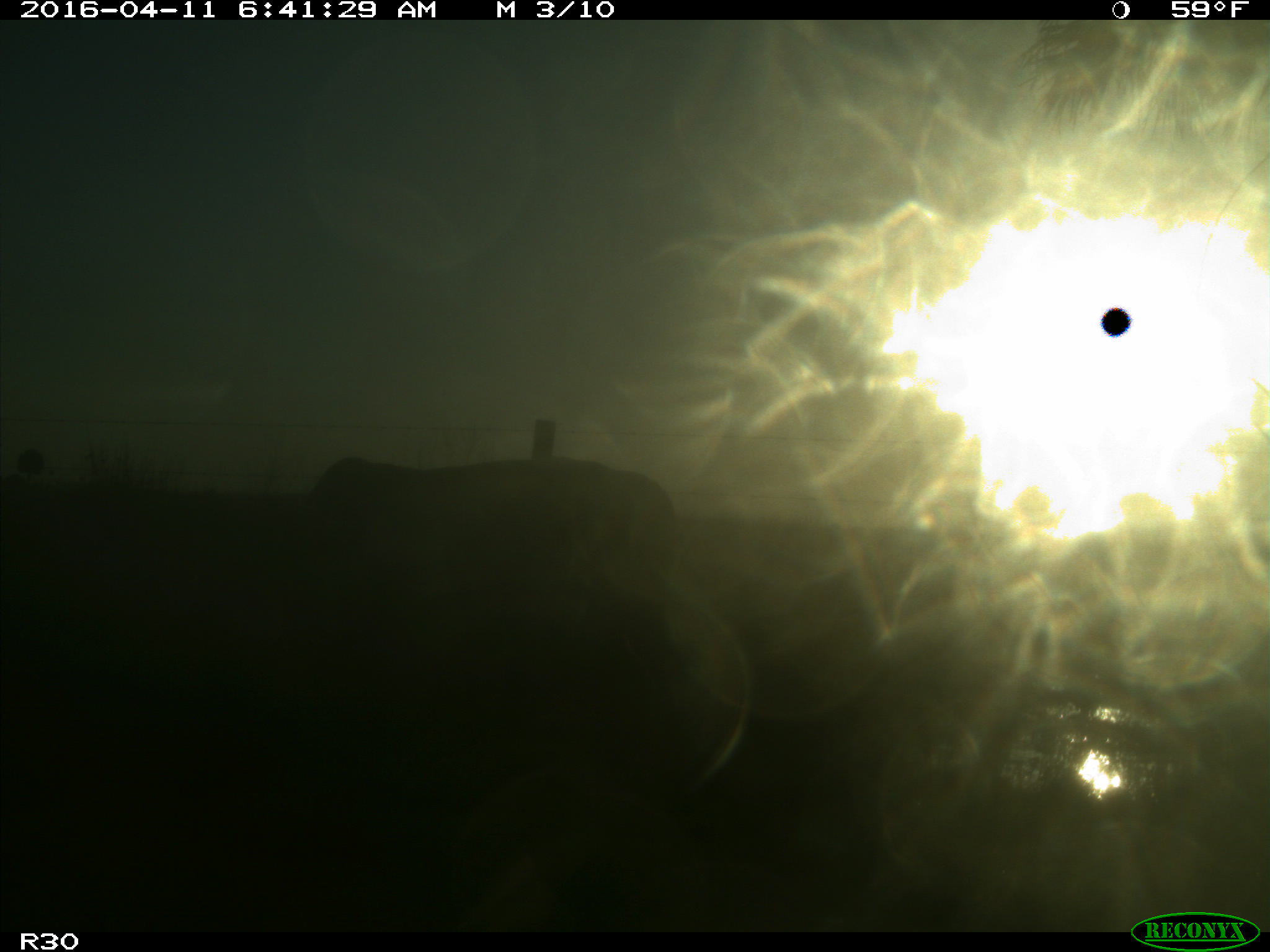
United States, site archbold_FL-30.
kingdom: Animalia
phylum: Chordata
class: Mammalia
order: Artiodactyla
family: Bovidae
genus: Bos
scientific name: Bos taurus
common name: domestic cow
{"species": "Bos taurus (domestic cow)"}